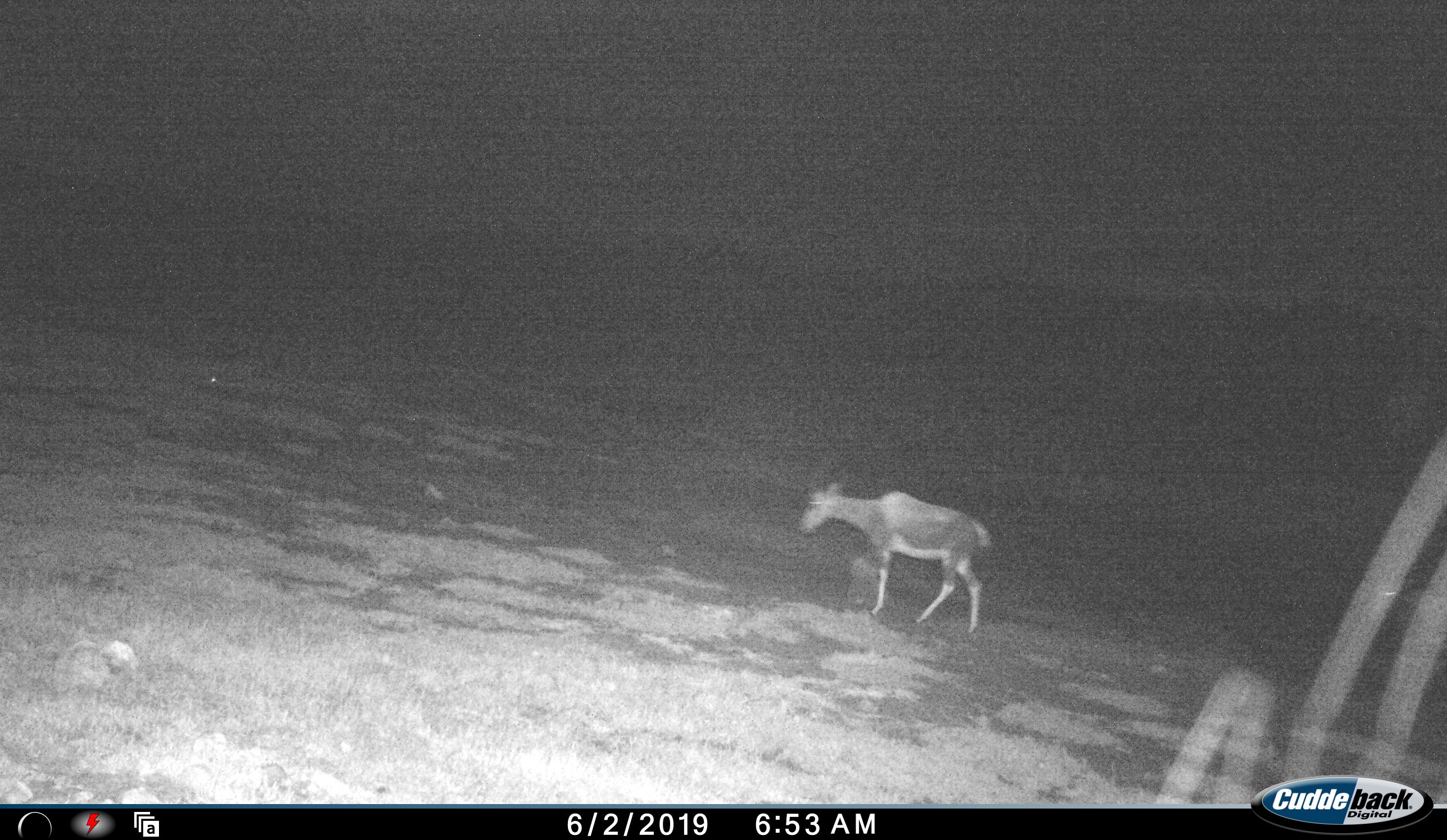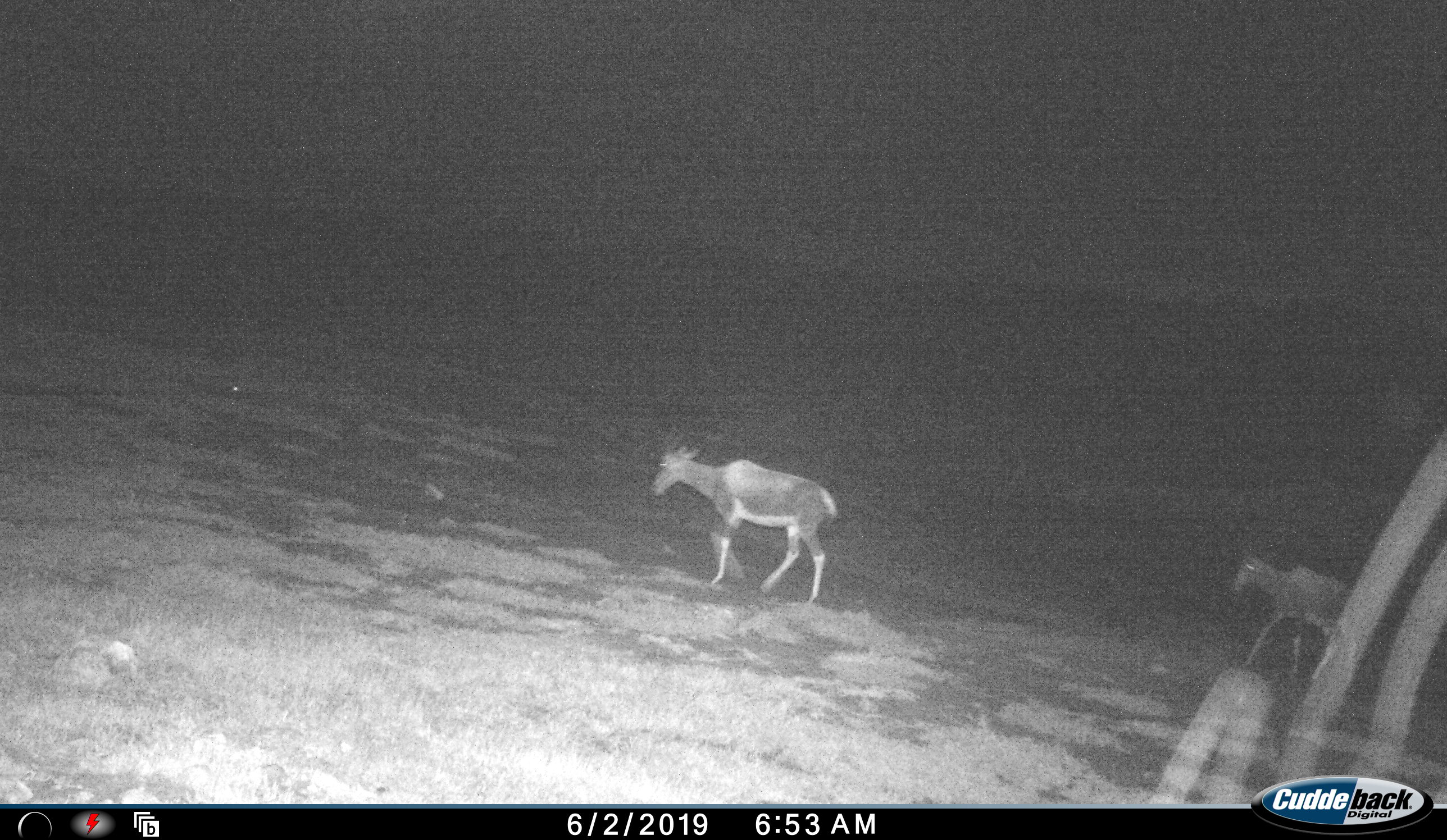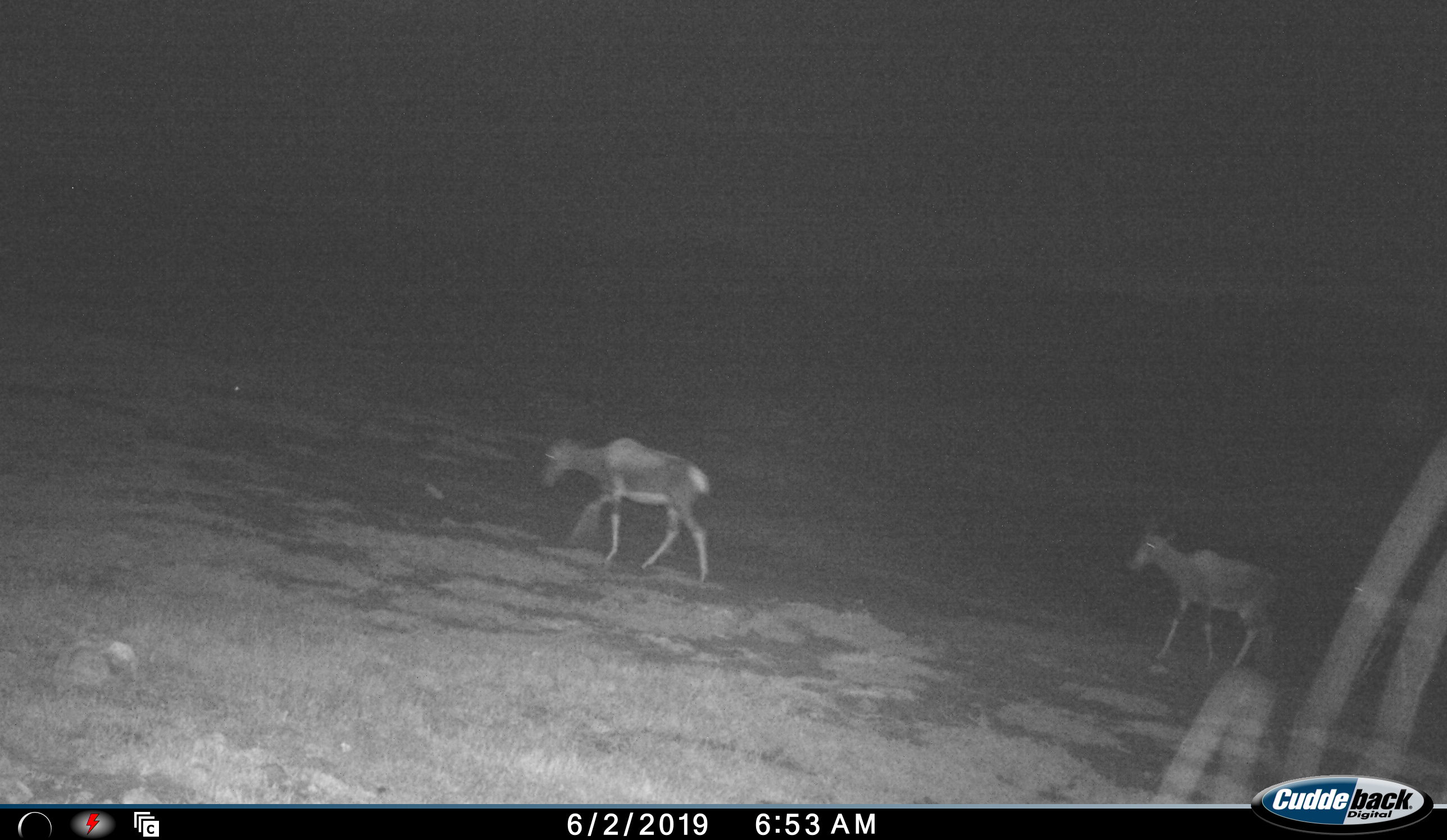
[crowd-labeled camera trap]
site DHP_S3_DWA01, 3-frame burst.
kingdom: Animalia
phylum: Chordata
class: Mammalia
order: Artiodactyla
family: Bovidae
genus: Damaliscus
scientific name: Damaliscus pygargus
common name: bontebok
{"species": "bontebok (Damaliscus pygargus)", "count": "3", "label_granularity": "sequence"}